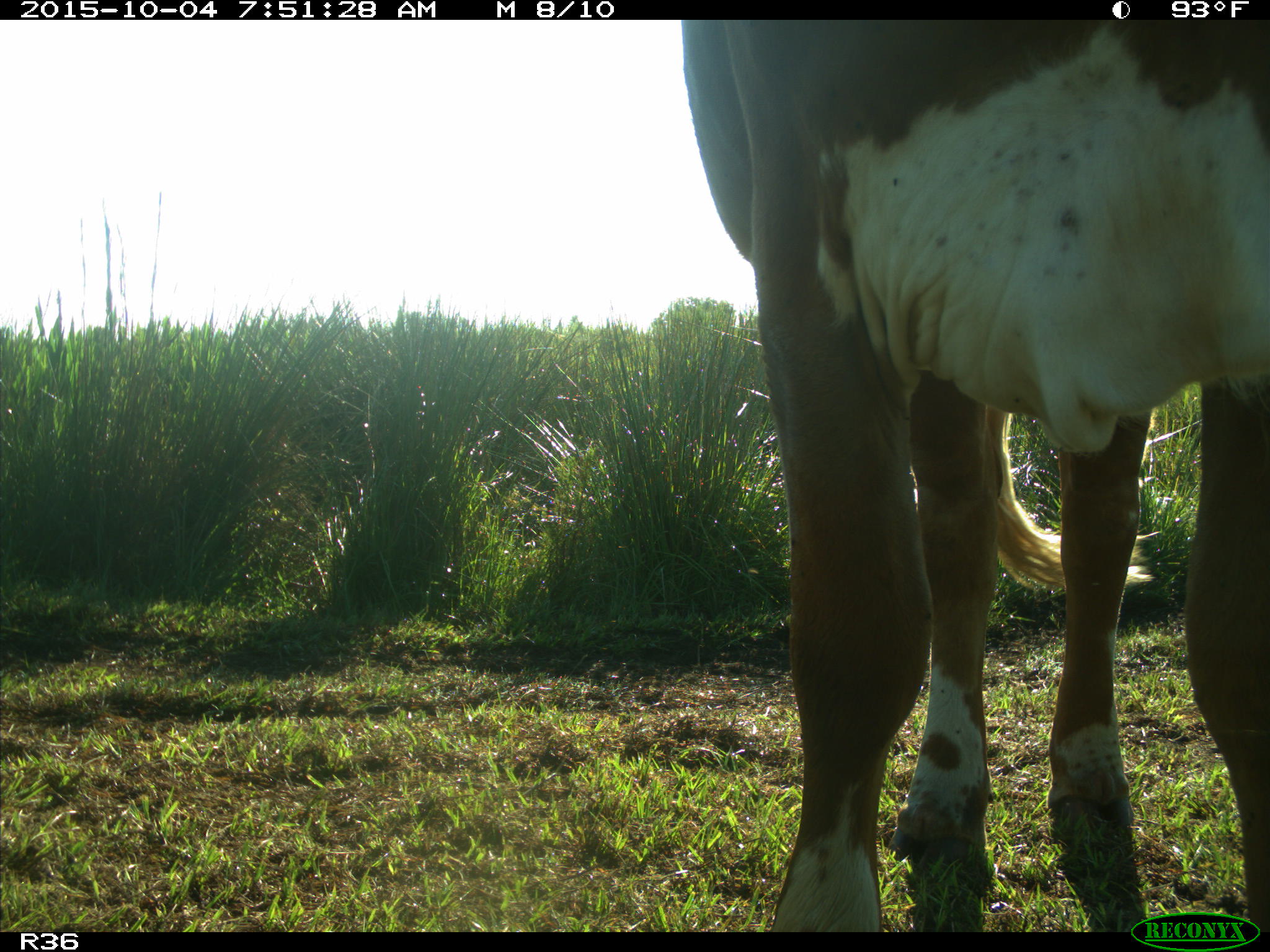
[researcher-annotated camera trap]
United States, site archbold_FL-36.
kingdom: Animalia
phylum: Chordata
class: Mammalia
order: Artiodactyla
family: Bovidae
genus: Bos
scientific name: Bos taurus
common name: domestic cow